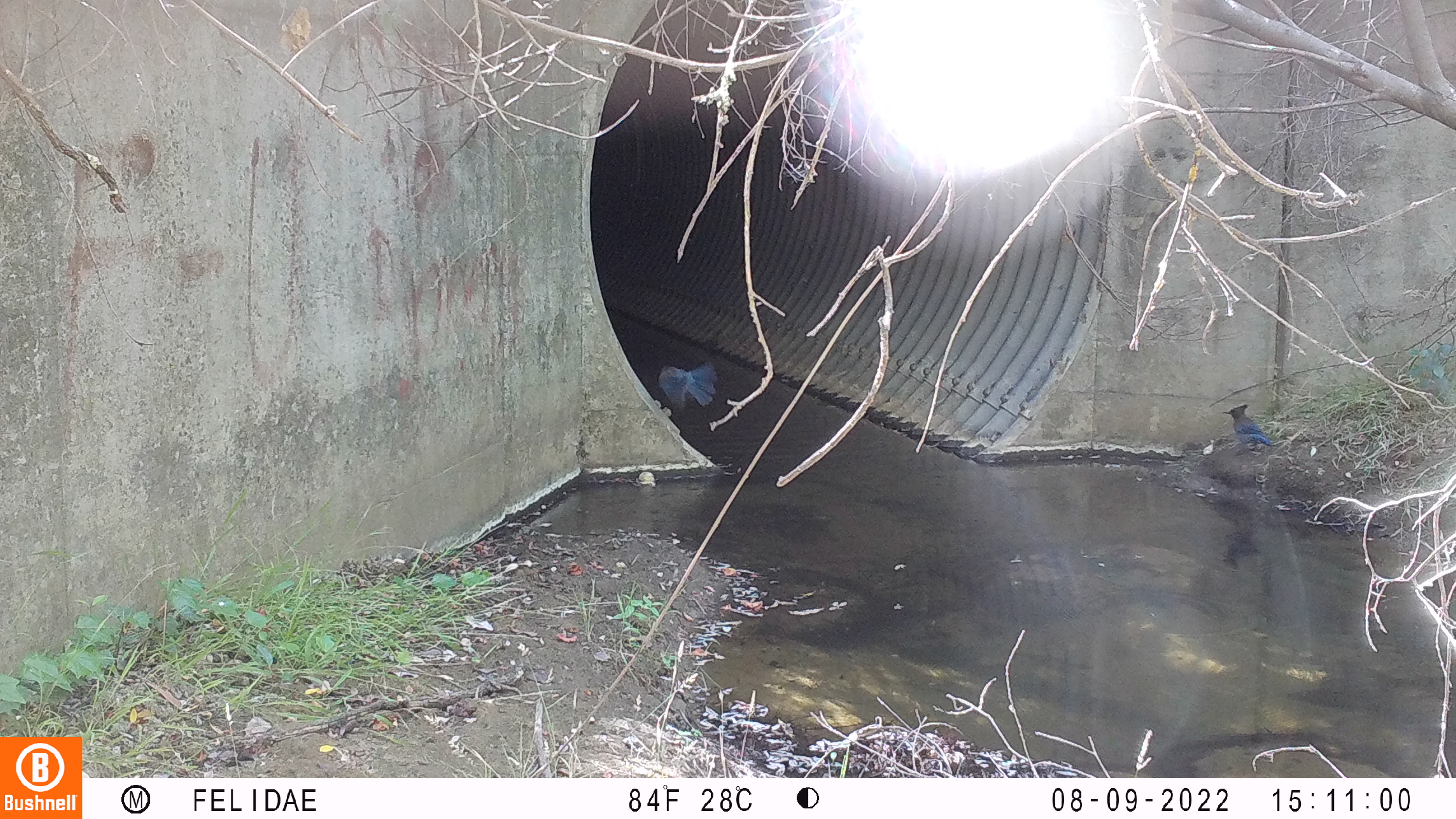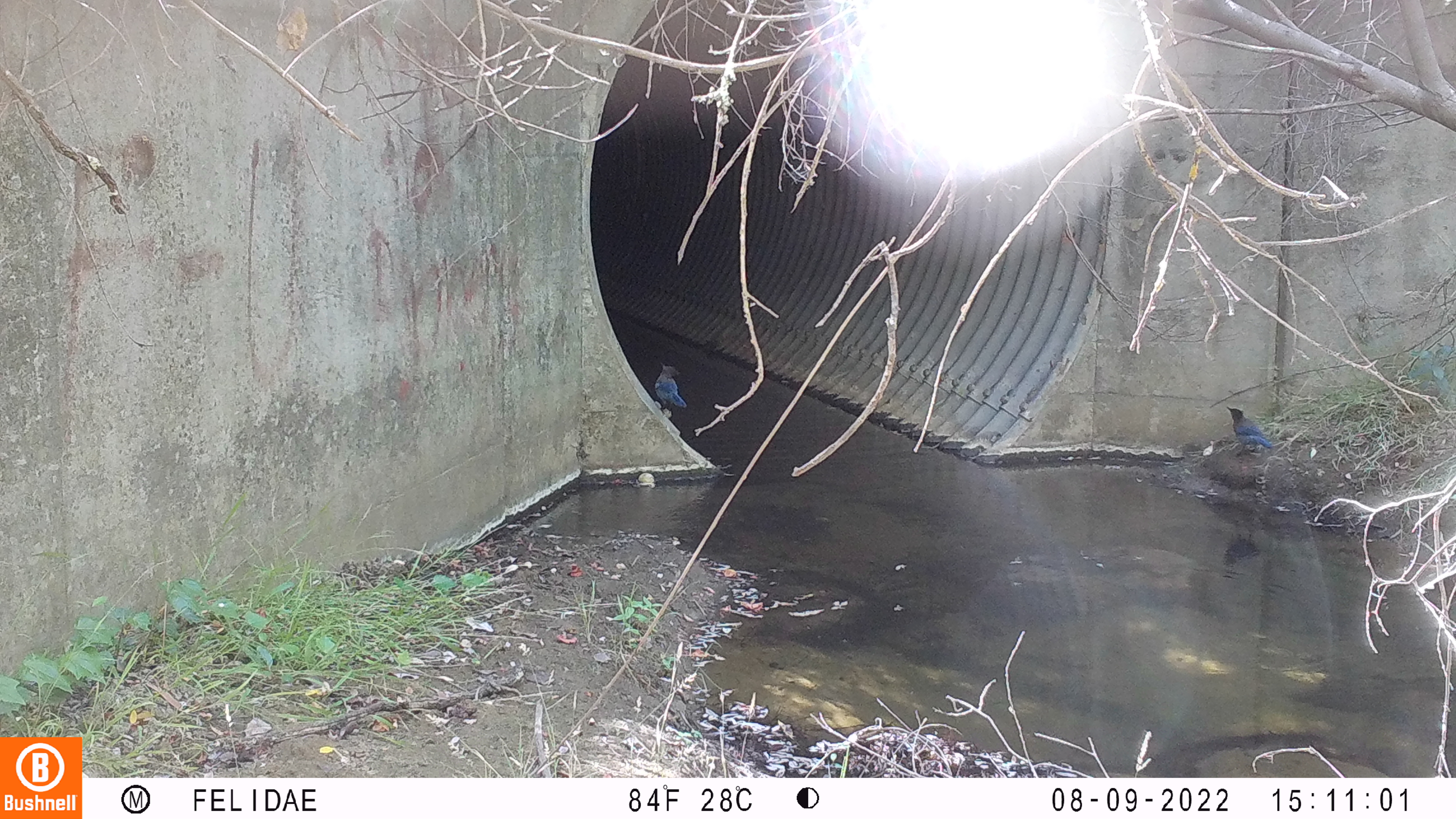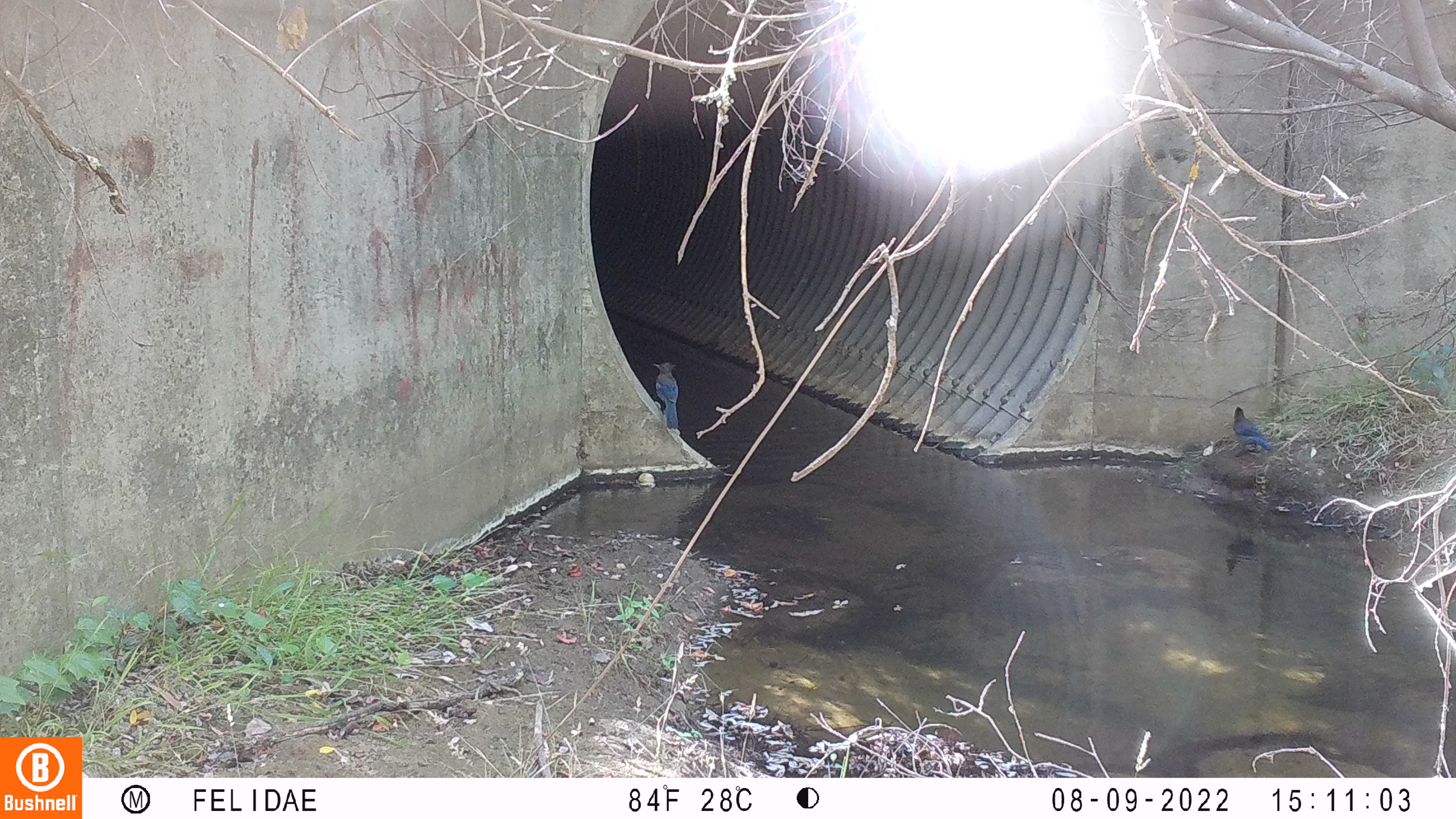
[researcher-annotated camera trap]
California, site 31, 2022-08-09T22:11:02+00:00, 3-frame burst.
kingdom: Animalia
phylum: Chordata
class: Aves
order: Passeriformes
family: Corvidae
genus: Cyanocitta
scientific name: Cyanocitta stelleri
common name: steller's jay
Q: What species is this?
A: Steller's jay (Cyanocitta stelleri).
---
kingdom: Animalia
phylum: Chordata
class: Aves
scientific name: Aves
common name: bird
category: unknown bird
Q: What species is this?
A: Unknown bird (bird) (Aves).